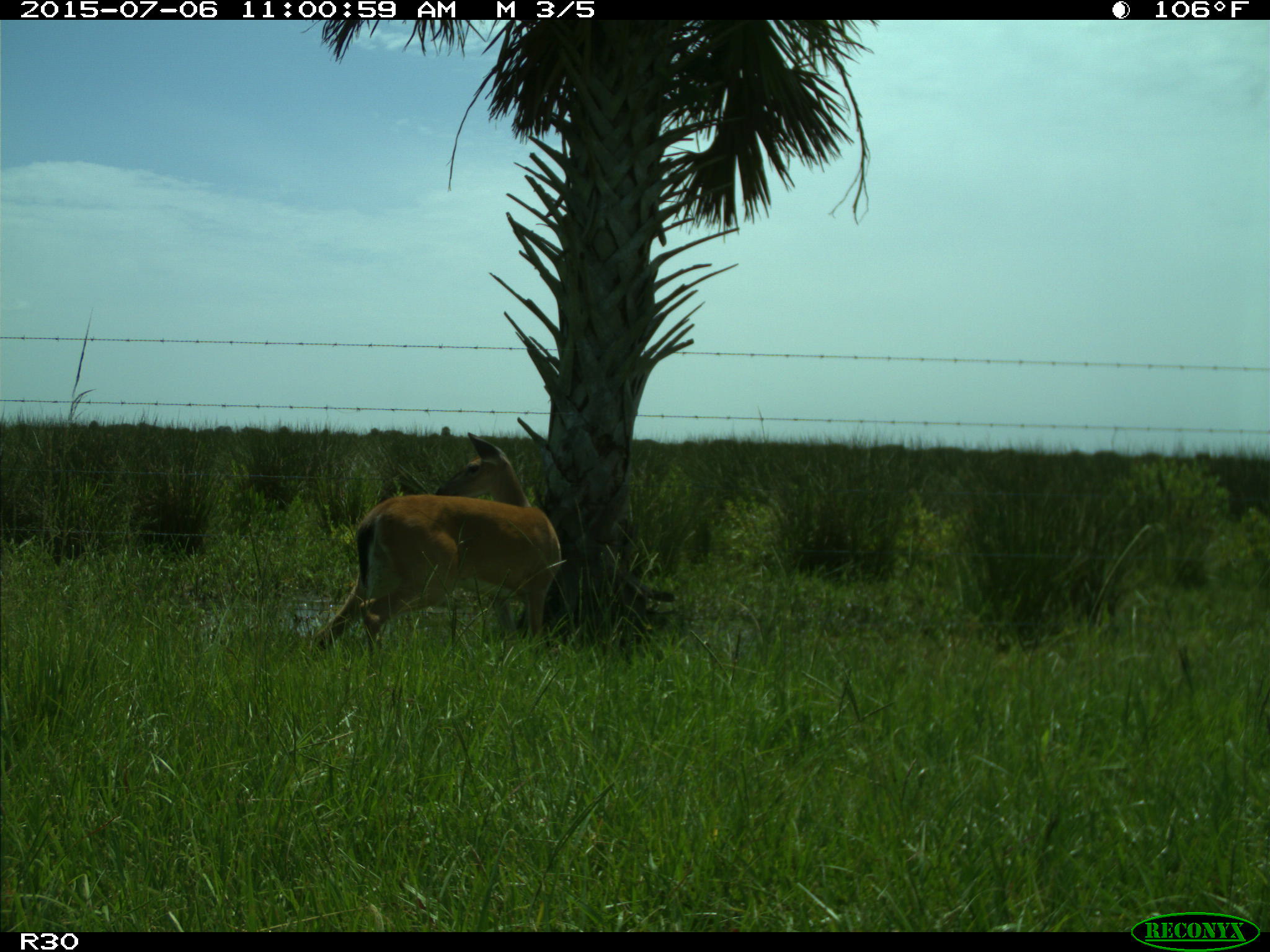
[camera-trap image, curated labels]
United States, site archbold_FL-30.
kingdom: Animalia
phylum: Chordata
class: Mammalia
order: Artiodactyla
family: Cervidae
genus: Odocoileus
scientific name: Odocoileus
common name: deer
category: unidentified deer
Unidentified deer (deer) (Odocoileus).